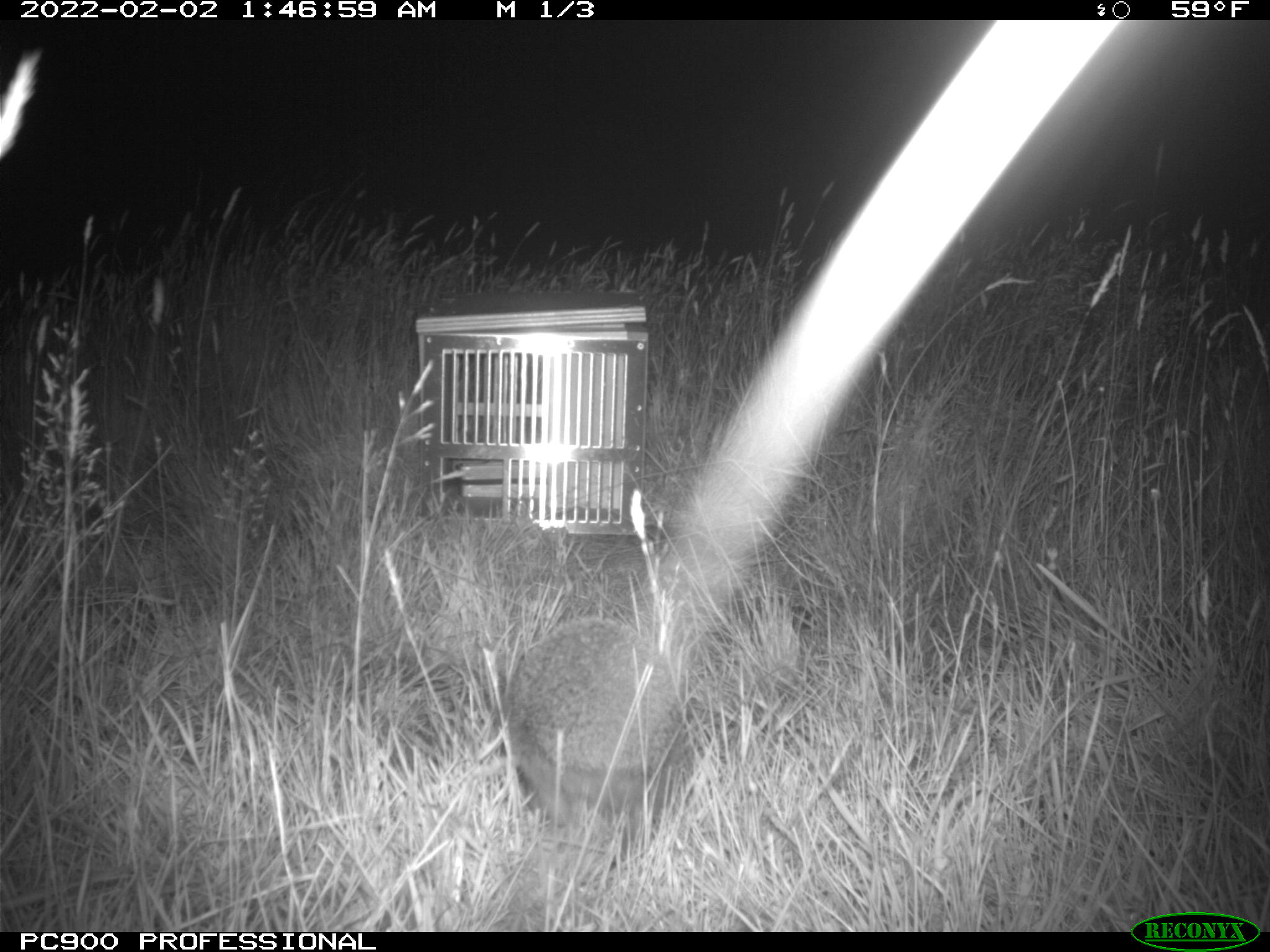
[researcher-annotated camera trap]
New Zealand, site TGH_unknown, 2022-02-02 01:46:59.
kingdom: Animalia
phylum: Chordata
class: Mammalia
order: Eulipotyphla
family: Erinaceidae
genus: Erinaceus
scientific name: Erinaceus europaeus europaeus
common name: european hedgehog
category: hedgehog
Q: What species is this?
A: Hedgehog (european hedgehog) (Erinaceus europaeus europaeus).